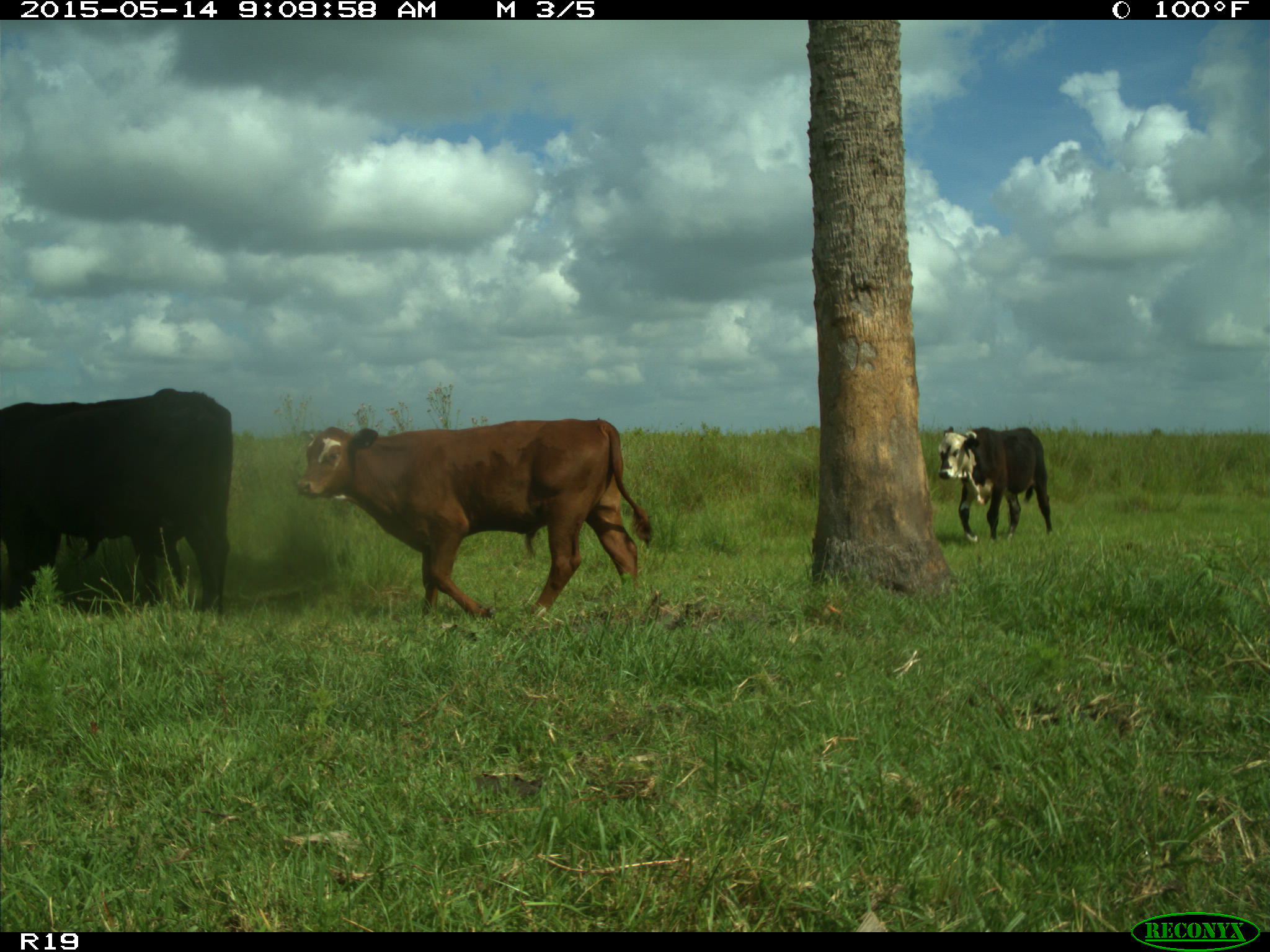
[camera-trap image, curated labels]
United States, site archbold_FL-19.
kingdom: Animalia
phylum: Chordata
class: Mammalia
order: Artiodactyla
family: Bovidae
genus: Bos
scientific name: Bos taurus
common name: domestic cow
Bos taurus (domestic cow).